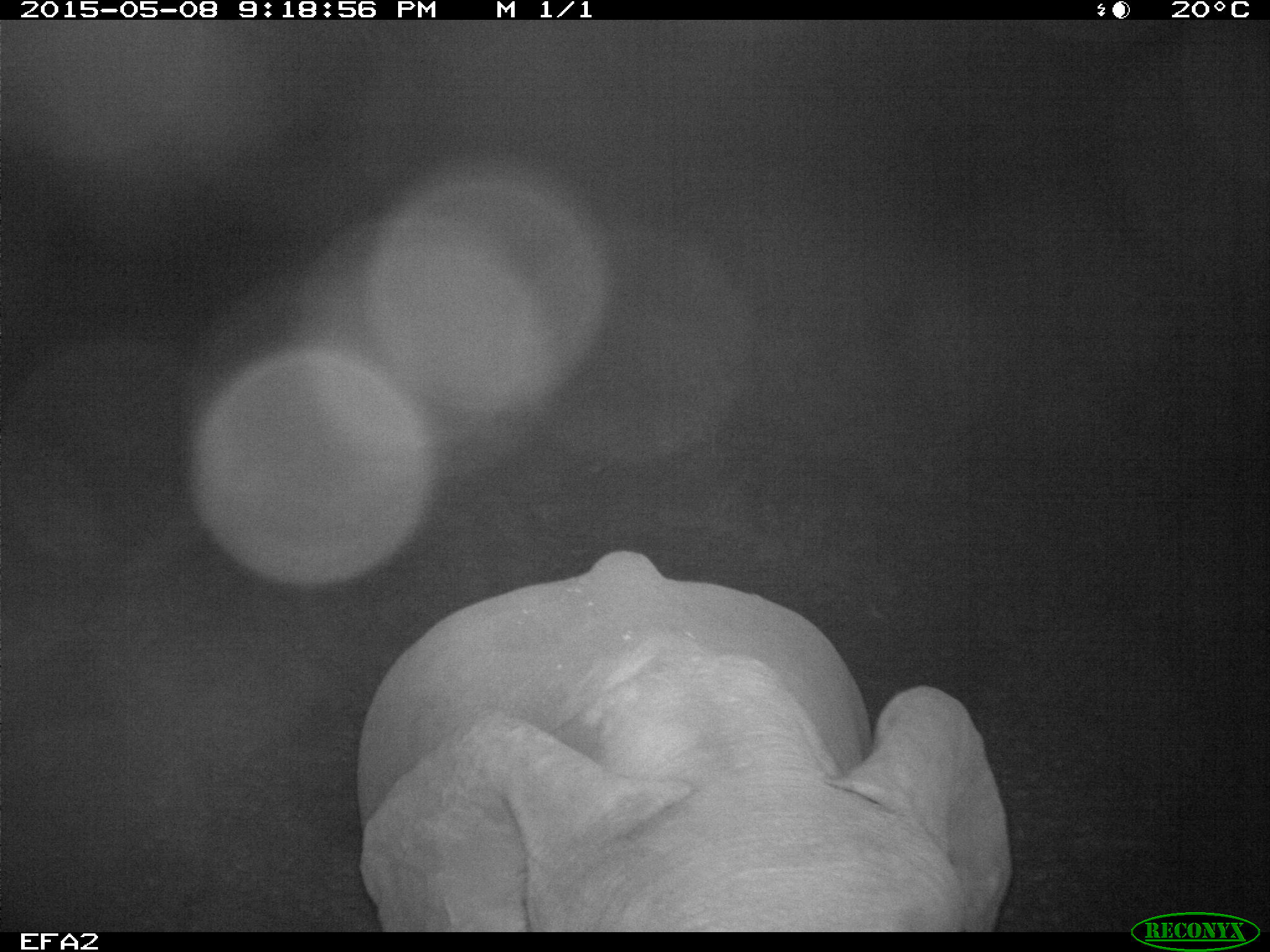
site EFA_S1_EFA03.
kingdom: Animalia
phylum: Chordata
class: Mammalia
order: Proboscidea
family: Elephantidae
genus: Loxodonta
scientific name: Loxodonta africana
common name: african bush elephant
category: elephant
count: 1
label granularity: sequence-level